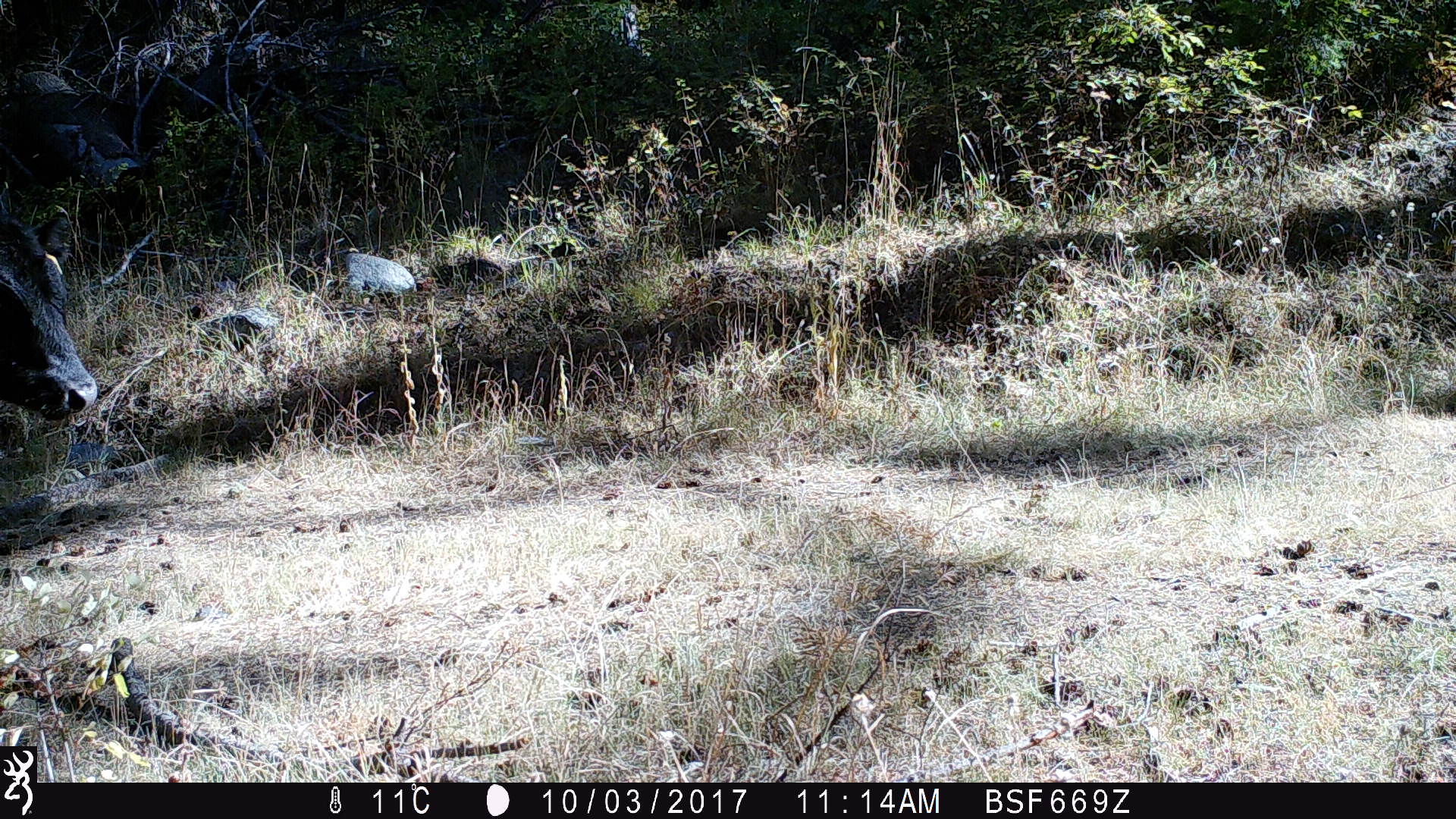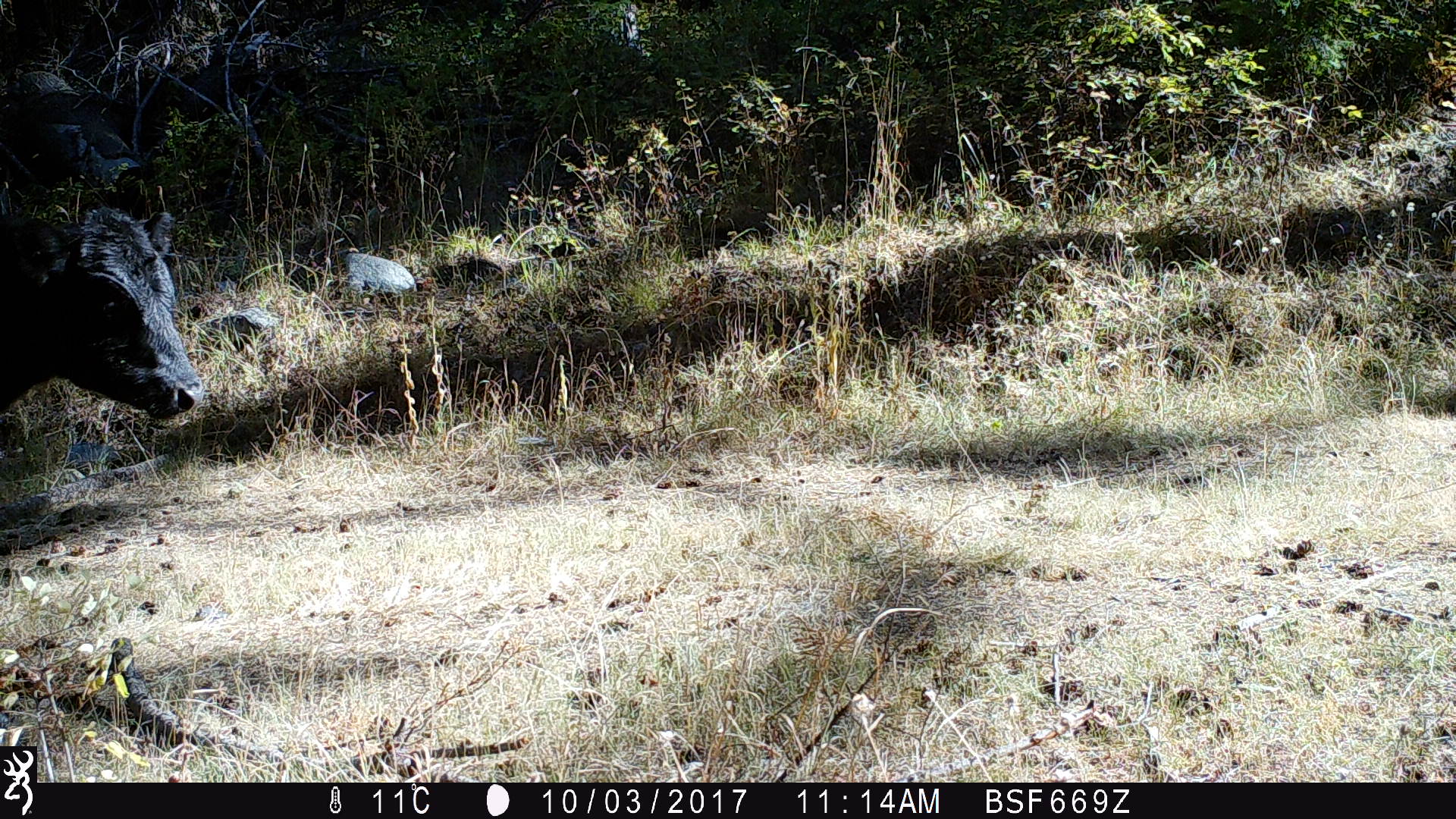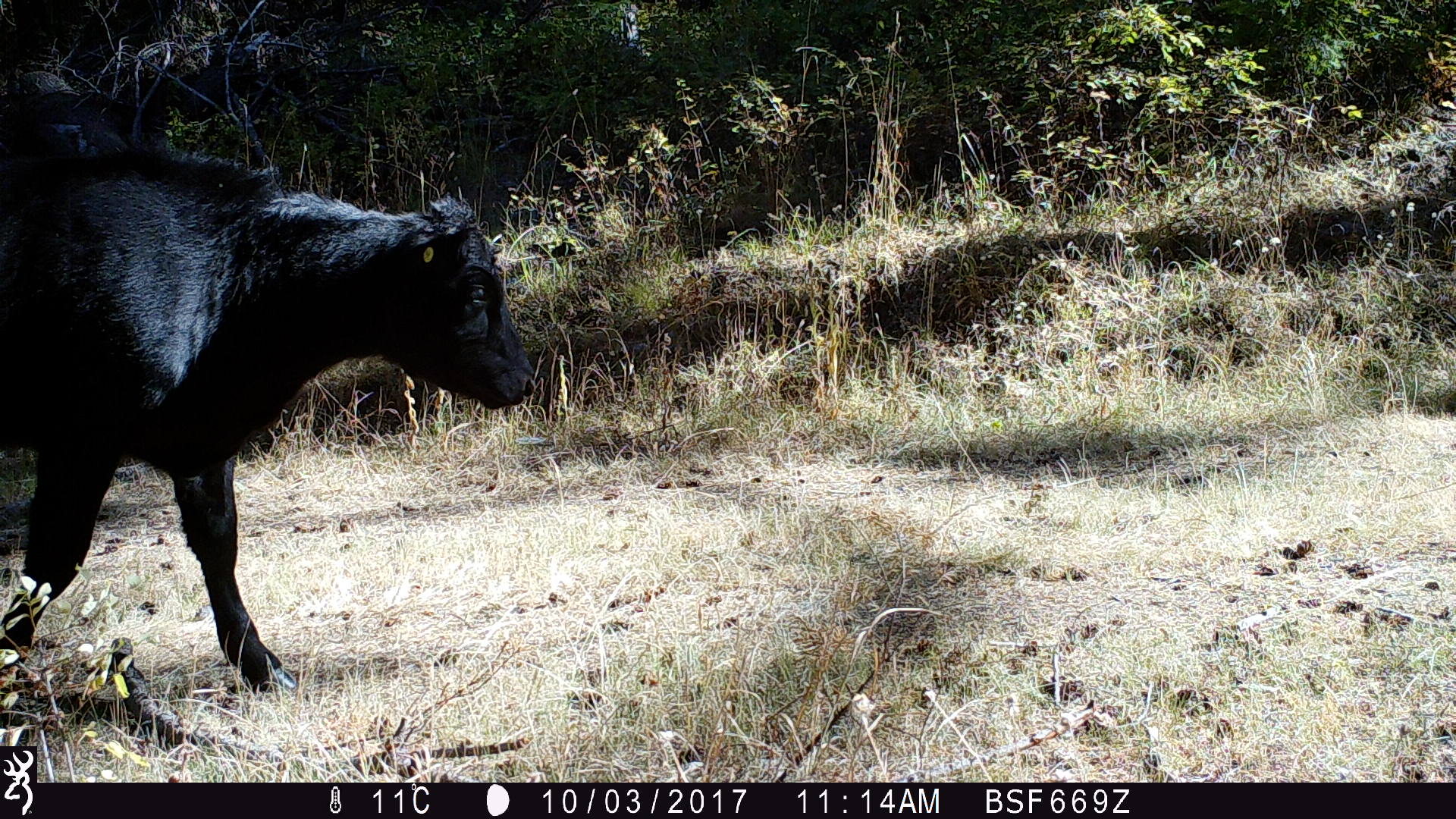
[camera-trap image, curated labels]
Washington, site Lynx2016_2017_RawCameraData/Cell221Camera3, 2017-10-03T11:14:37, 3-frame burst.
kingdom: Animalia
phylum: Chordata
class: Mammalia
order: Artiodactyla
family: Bovidae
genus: Bos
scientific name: Bos taurus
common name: domestic cattle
Domestic cattle (Bos taurus). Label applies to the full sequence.